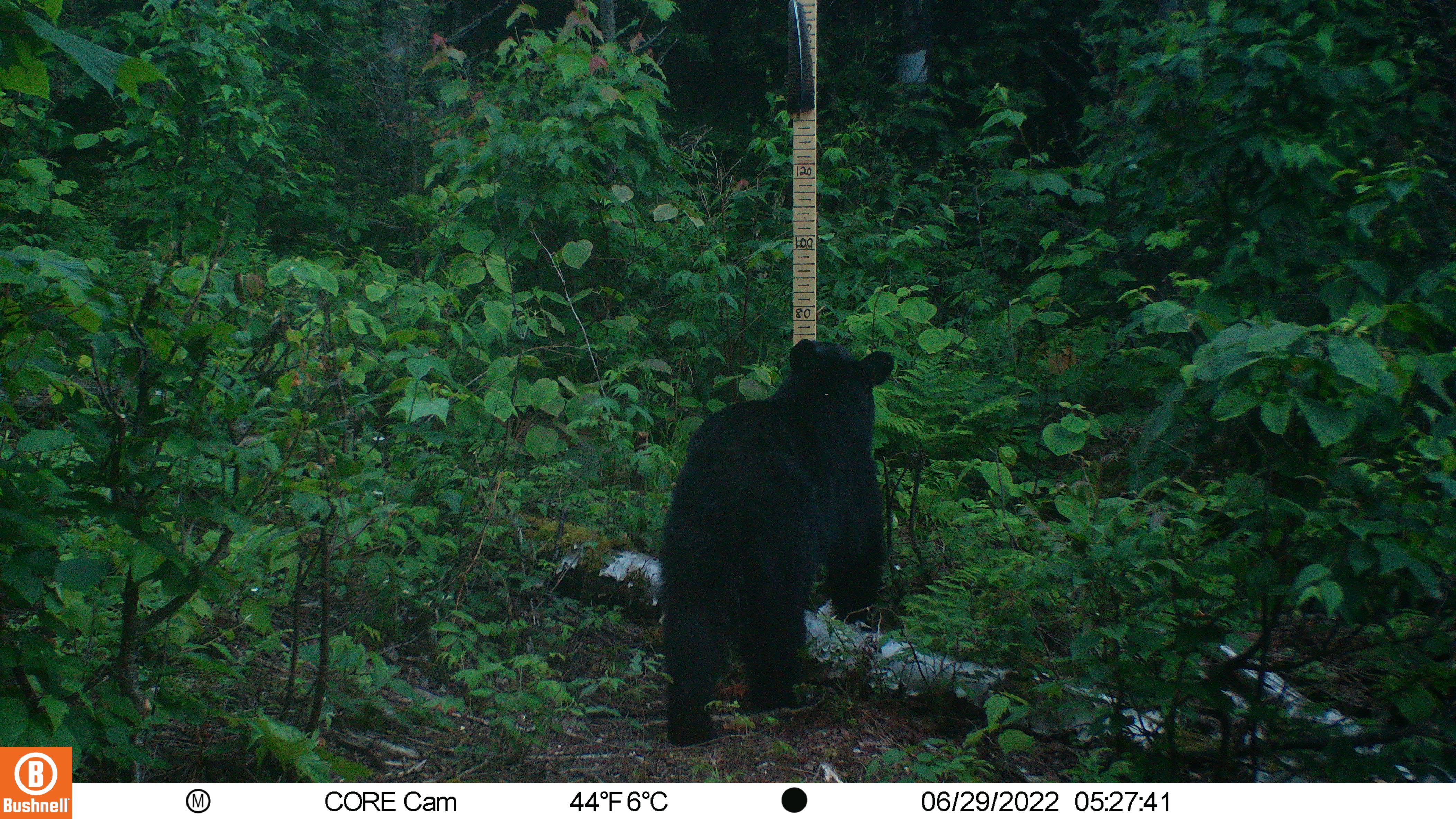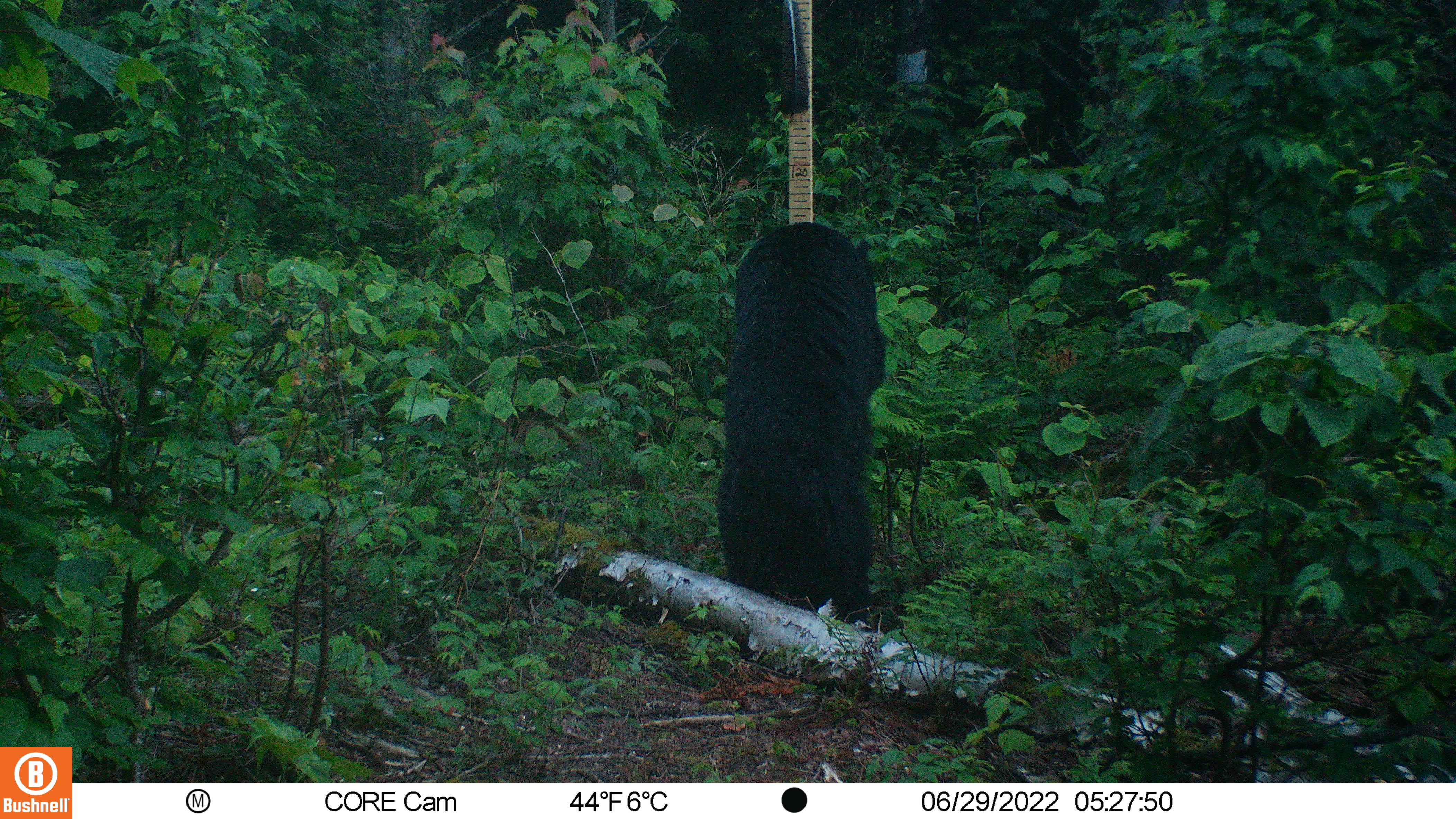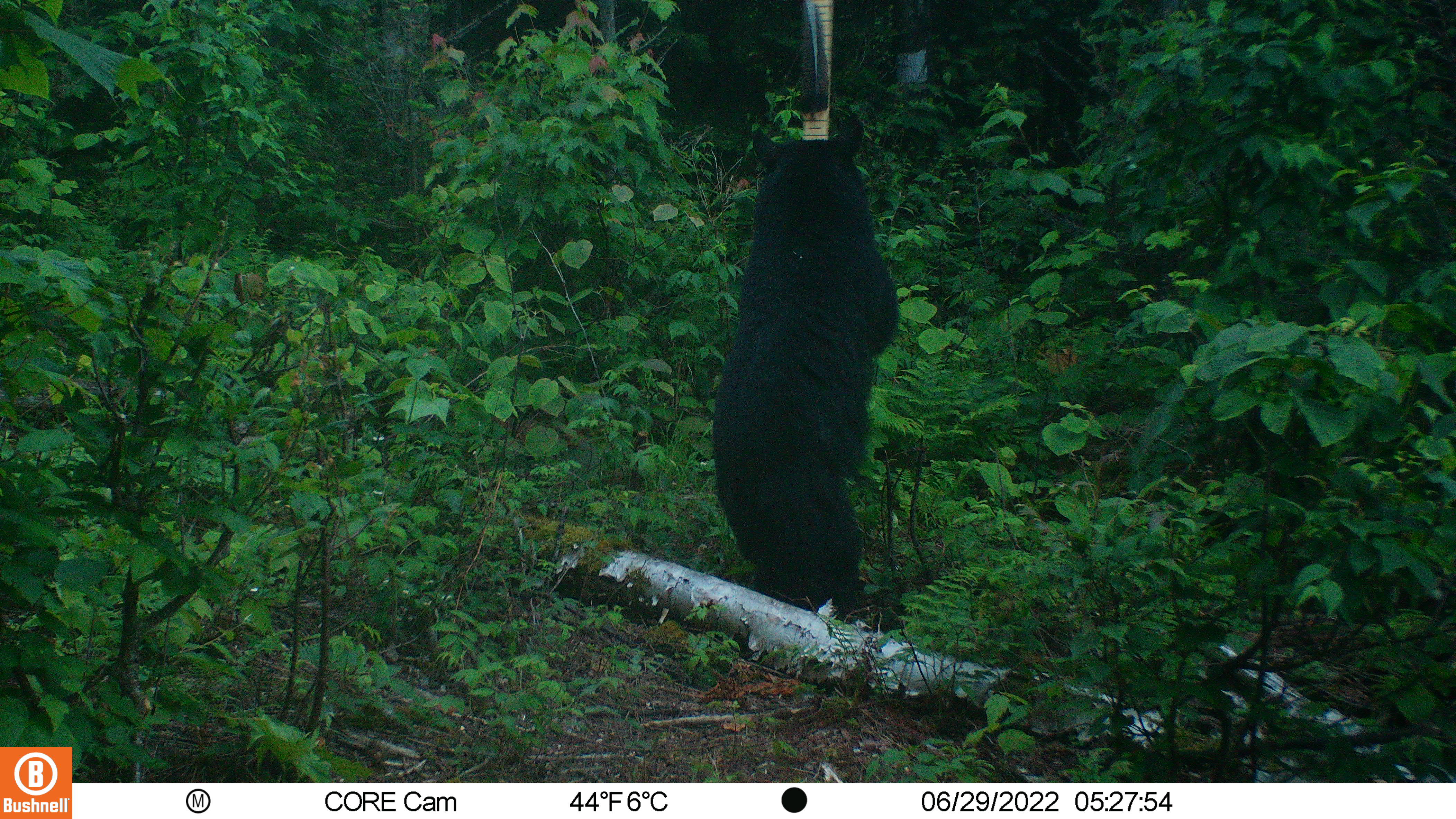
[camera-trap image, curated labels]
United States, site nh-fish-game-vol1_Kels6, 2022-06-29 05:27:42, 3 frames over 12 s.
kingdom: Animalia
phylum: Chordata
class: Mammalia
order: Carnivora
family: Ursidae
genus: Ursus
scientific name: Ursus americanus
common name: black bear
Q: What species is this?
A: Black bear (Ursus americanus).